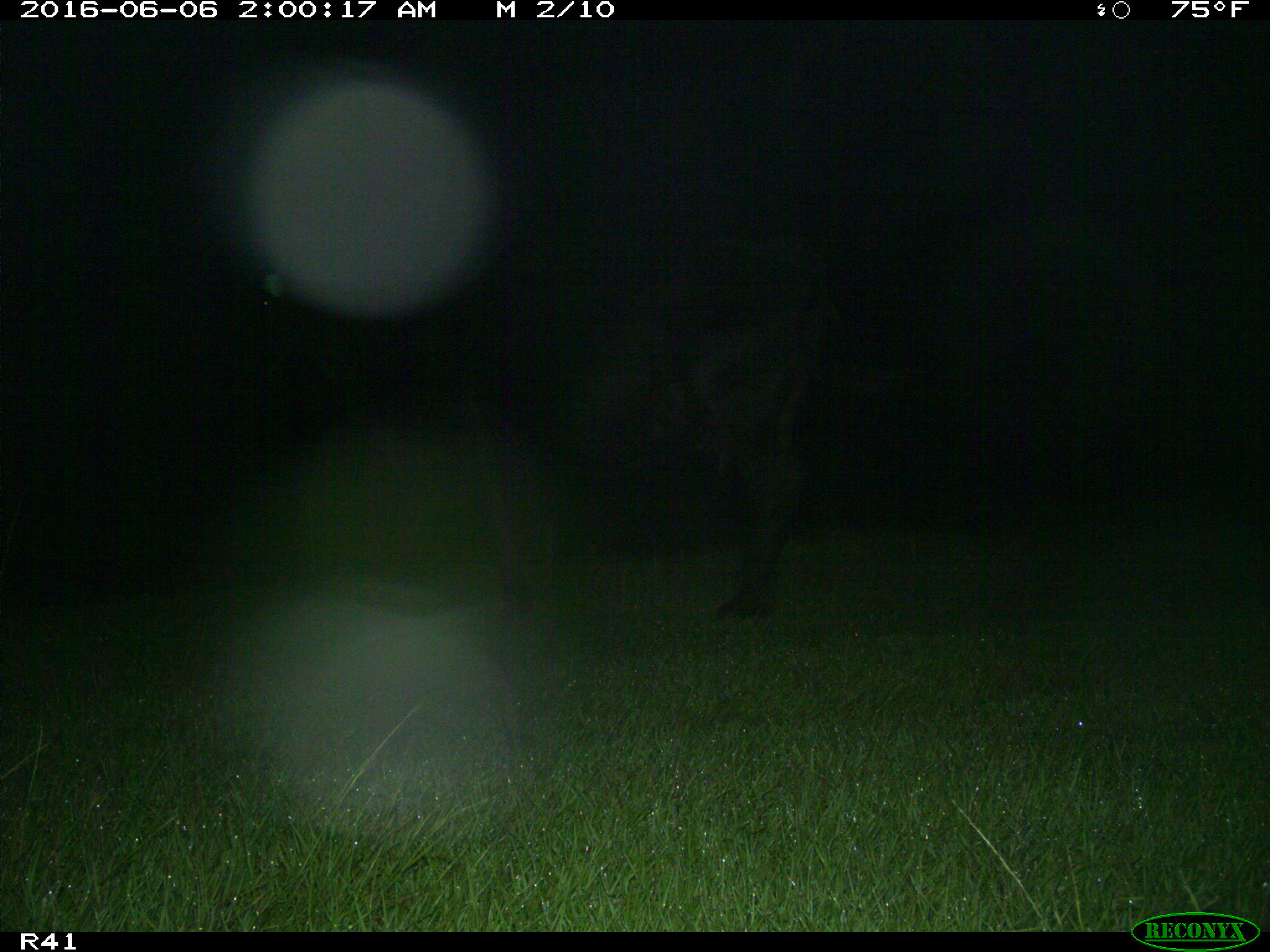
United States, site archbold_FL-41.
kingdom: Animalia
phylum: Chordata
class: Mammalia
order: Artiodactyla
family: Bovidae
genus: Bos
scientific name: Bos taurus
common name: domestic cow